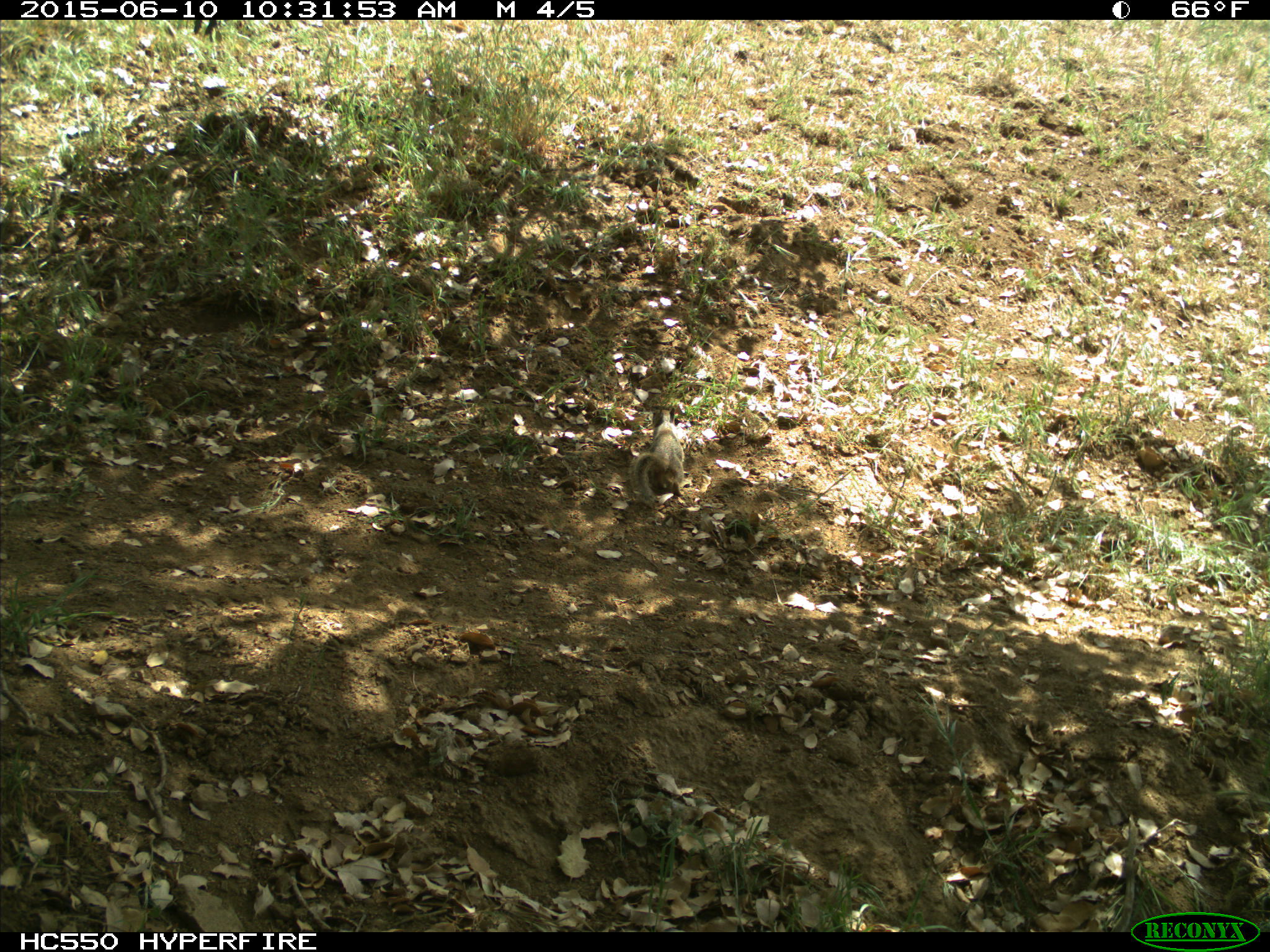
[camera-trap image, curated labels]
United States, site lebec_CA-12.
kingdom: Animalia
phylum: Chordata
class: Mammalia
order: Rodentia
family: Sciuridae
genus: Otospermophilus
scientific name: Otospermophilus beecheyi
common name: california ground squirrel